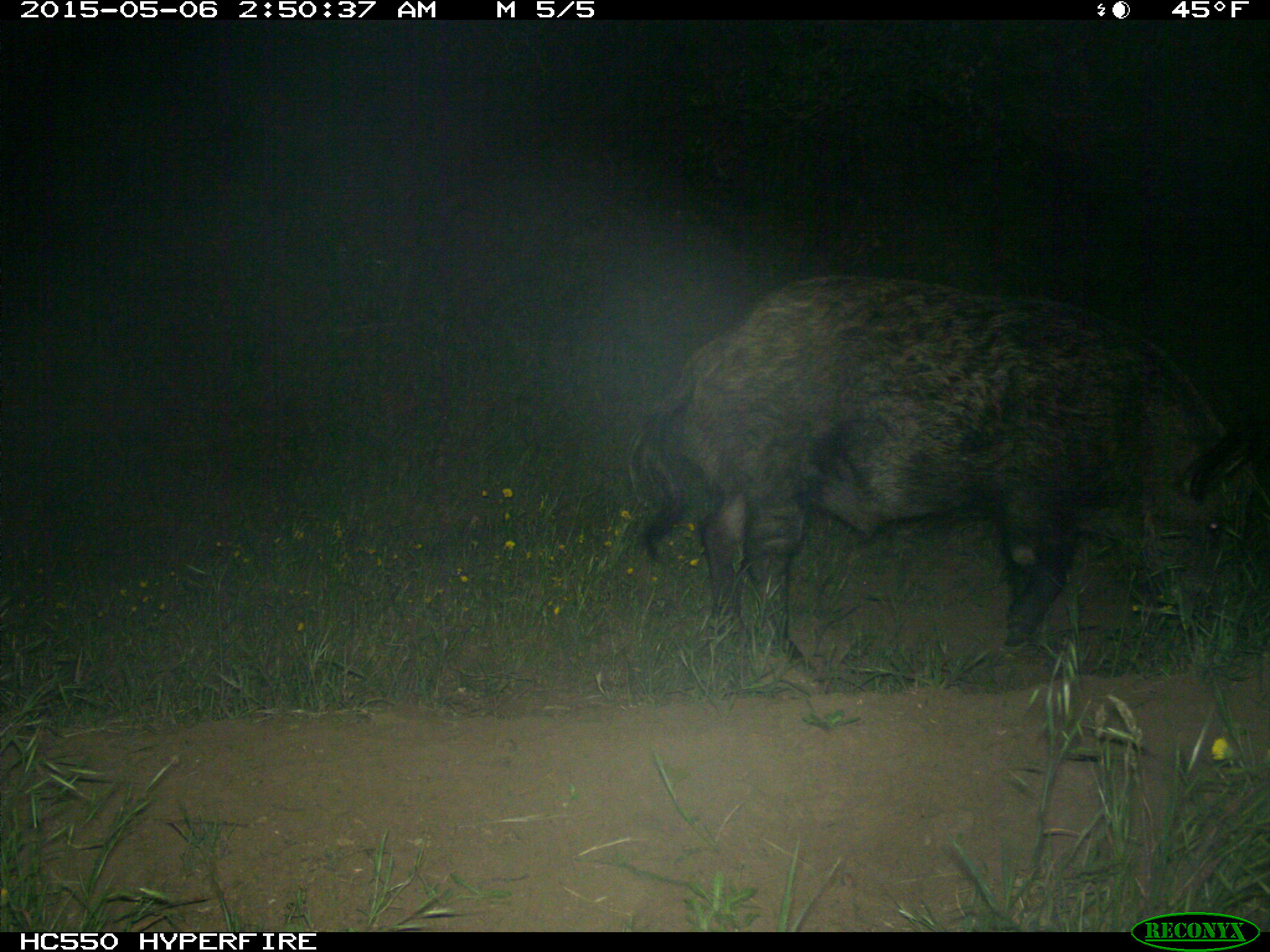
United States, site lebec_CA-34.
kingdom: Animalia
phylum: Chordata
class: Mammalia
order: Artiodactyla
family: Suidae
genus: Sus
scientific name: Sus scrofa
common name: wild boar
Sus scrofa (wild boar).